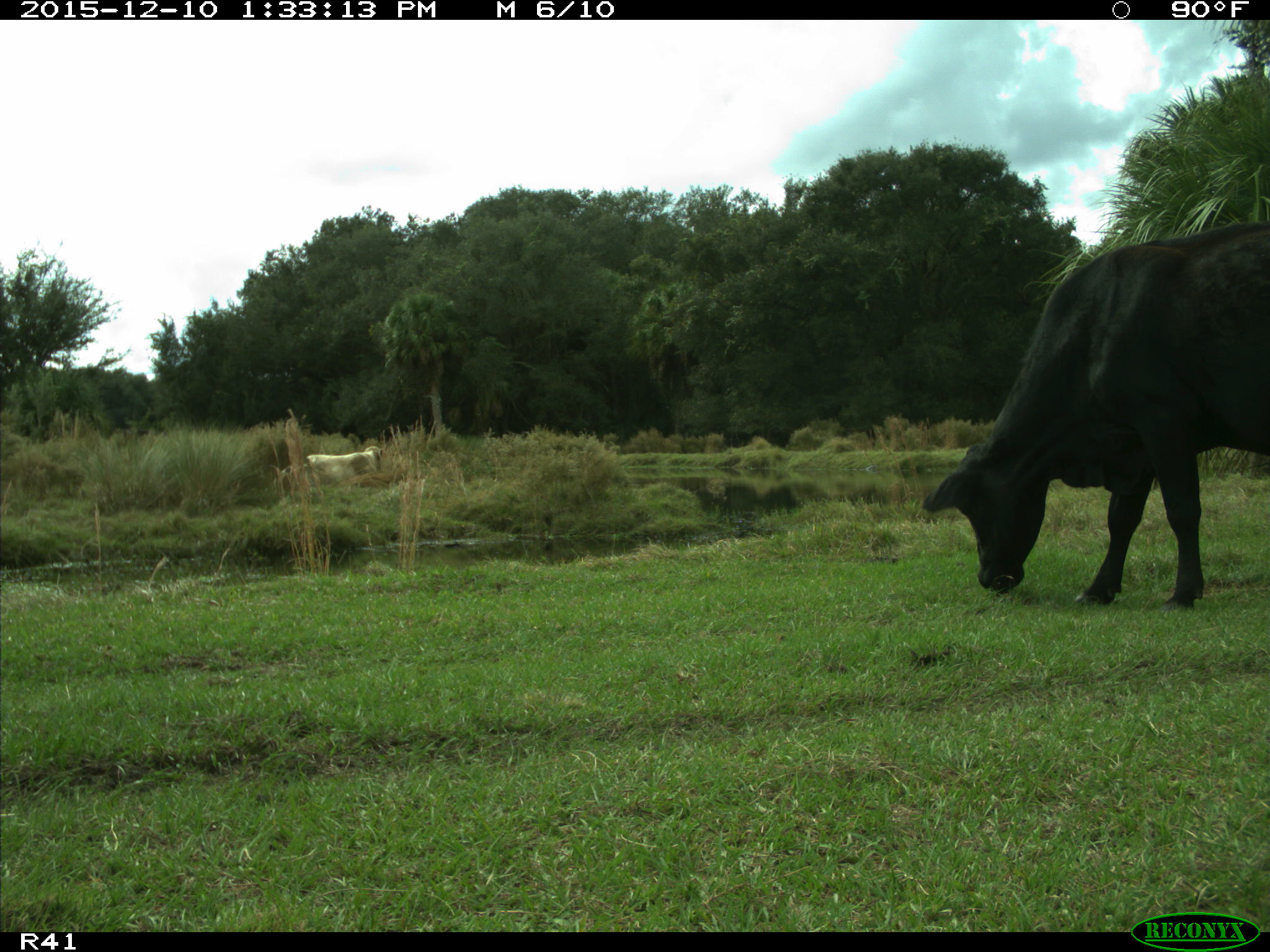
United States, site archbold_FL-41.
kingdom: Animalia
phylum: Chordata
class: Mammalia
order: Artiodactyla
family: Bovidae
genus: Bos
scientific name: Bos taurus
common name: domestic cow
Bos taurus (domestic cow).